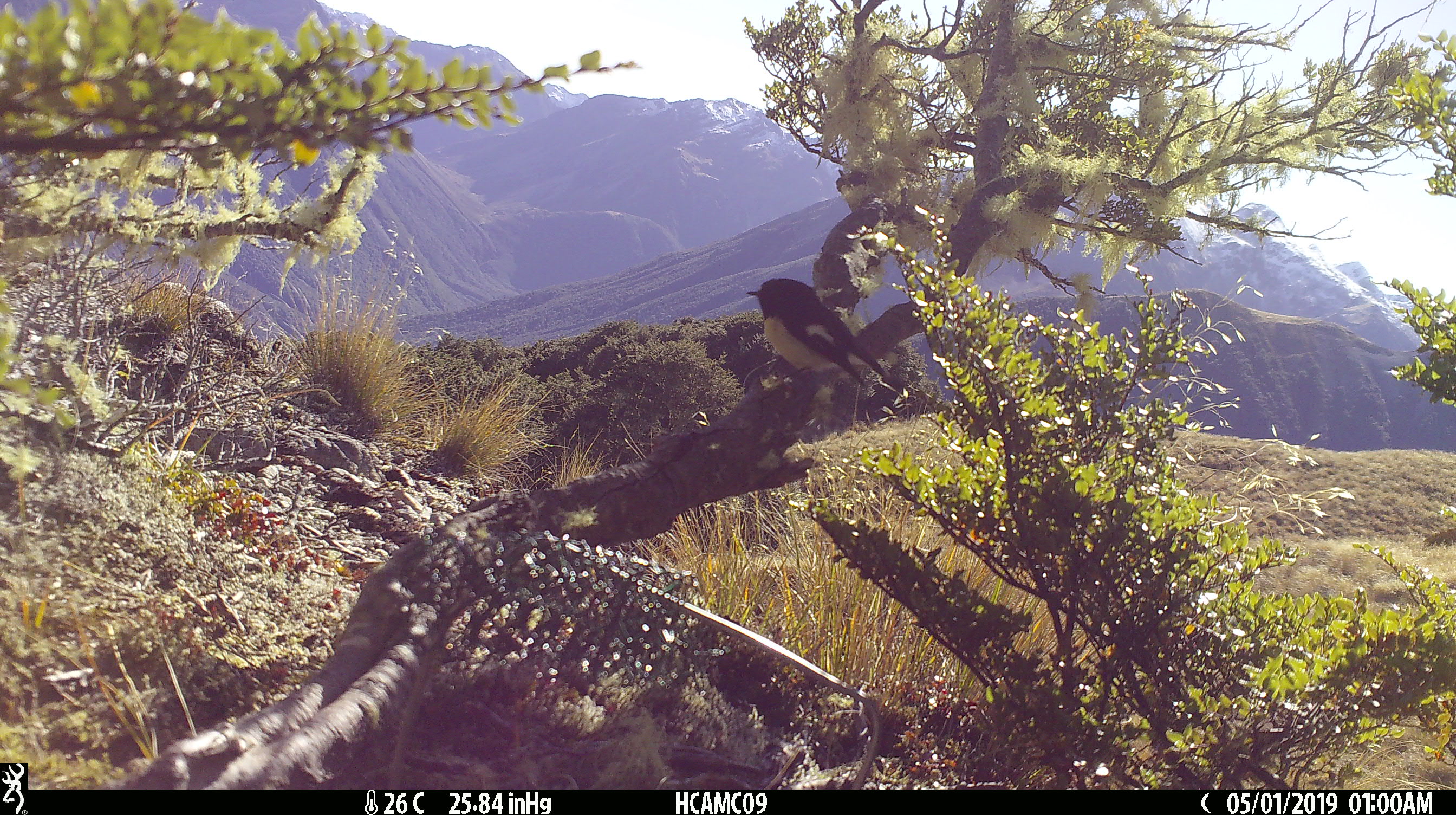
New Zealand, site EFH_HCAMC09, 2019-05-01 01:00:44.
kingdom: Animalia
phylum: Chordata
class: Aves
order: Passeriformes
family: Petroicidae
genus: Petroica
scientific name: Petroica macrocephala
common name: tomtit